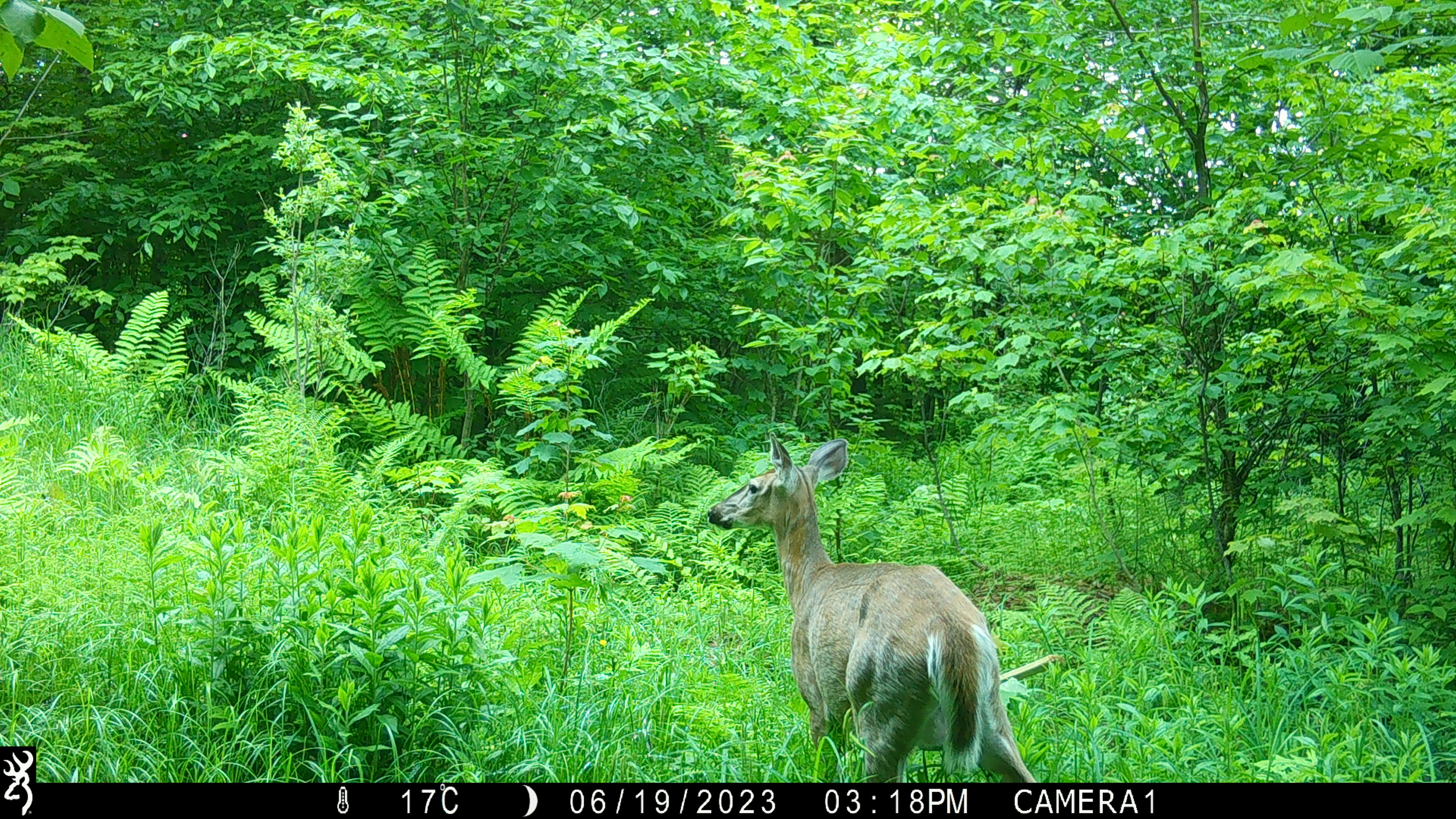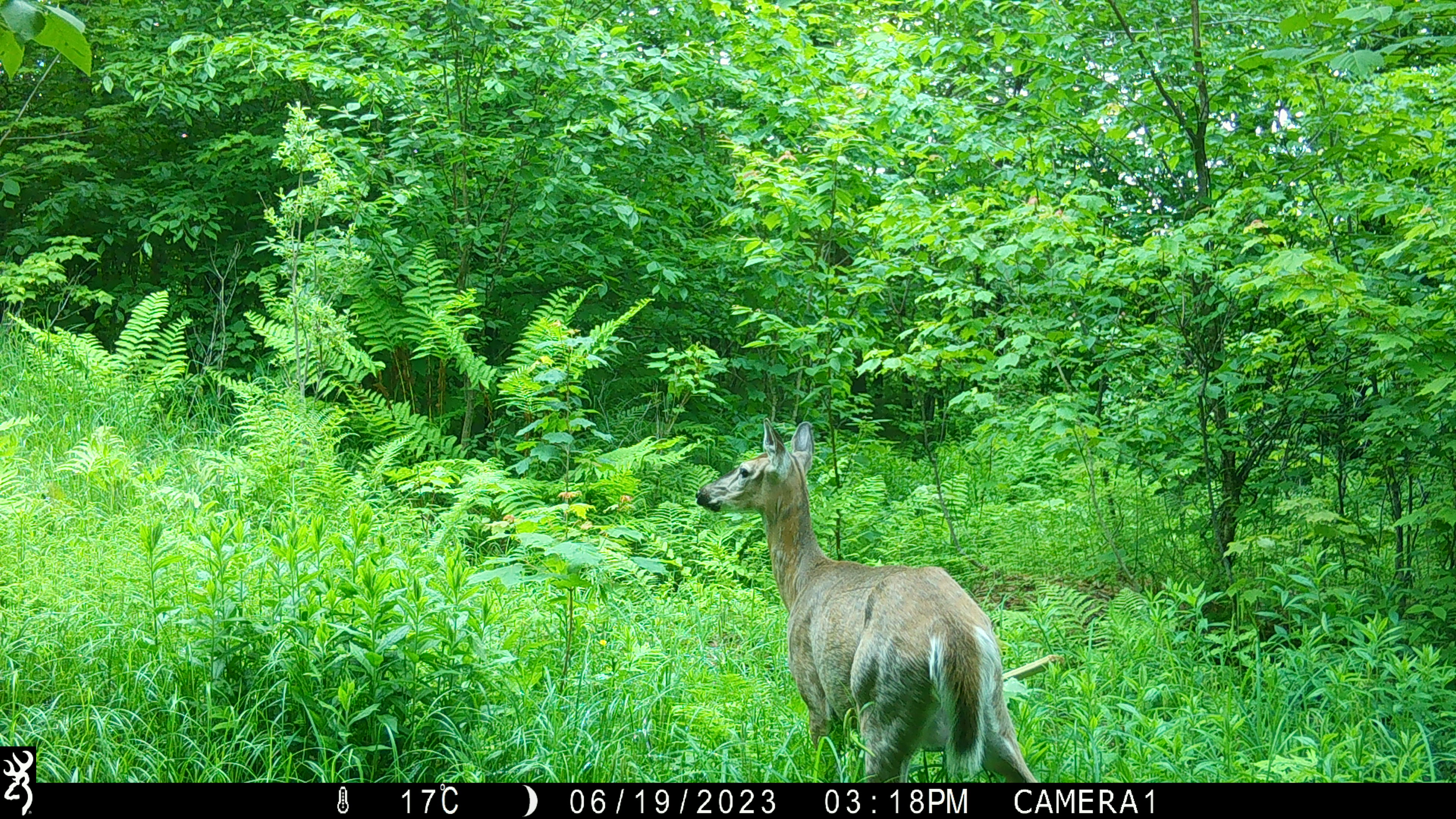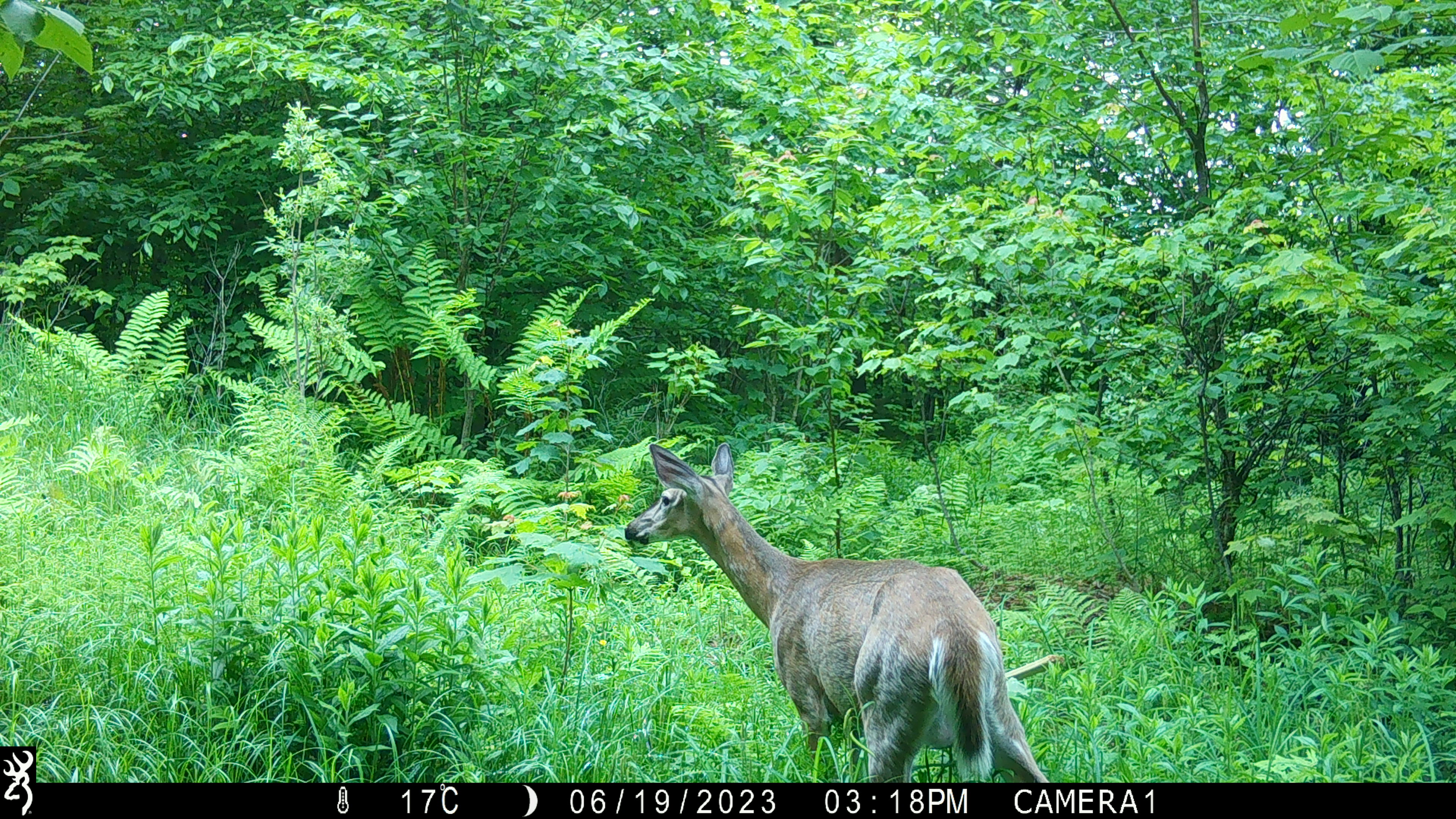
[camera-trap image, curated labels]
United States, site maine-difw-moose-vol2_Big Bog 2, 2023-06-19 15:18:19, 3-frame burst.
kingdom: Animalia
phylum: Chordata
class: Mammalia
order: Artiodactyla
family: Cervidae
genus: Odocoileus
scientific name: Odocoileus virginianus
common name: white-tailed deer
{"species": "white-tailed deer (Odocoileus virginianus)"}